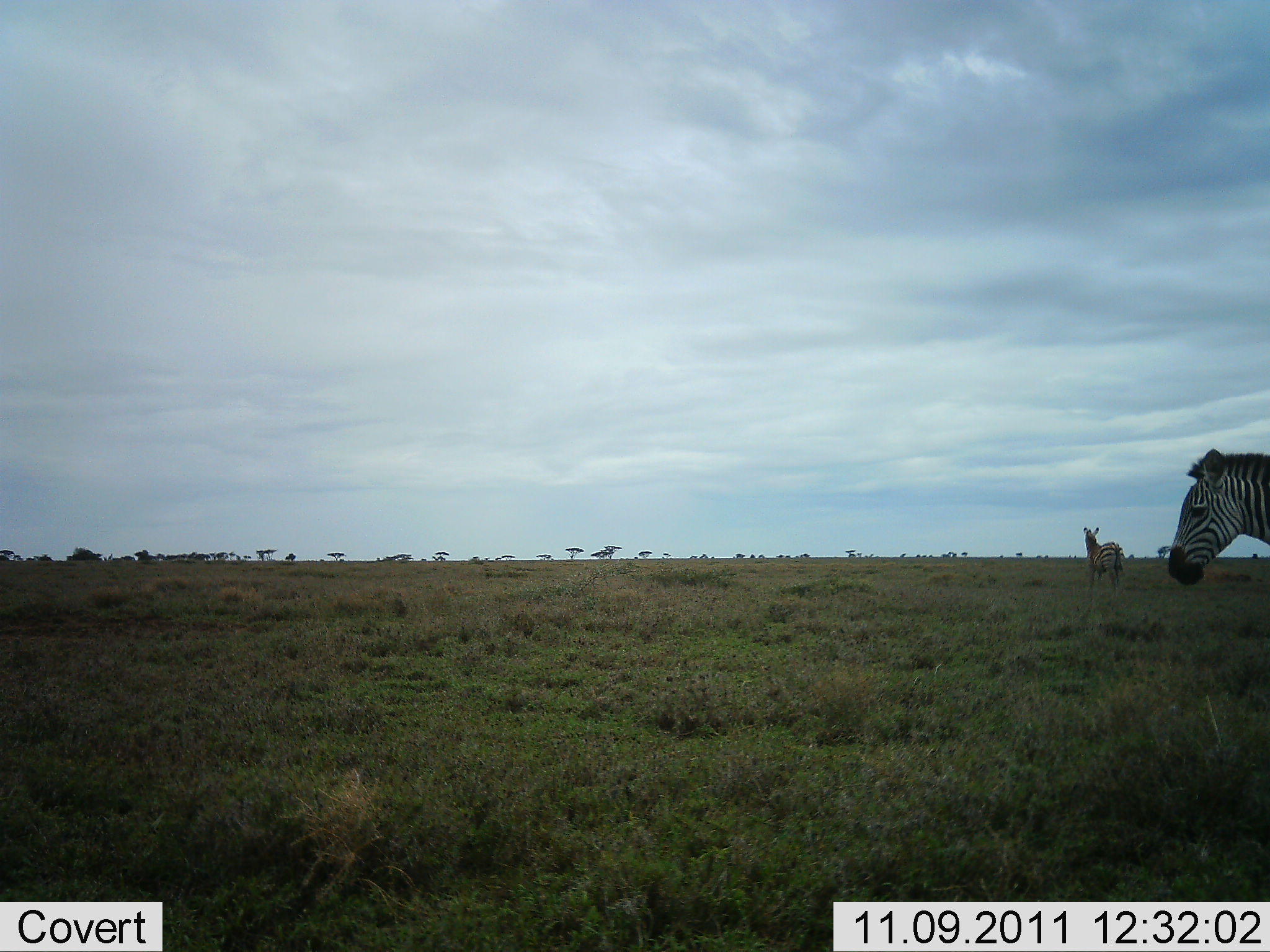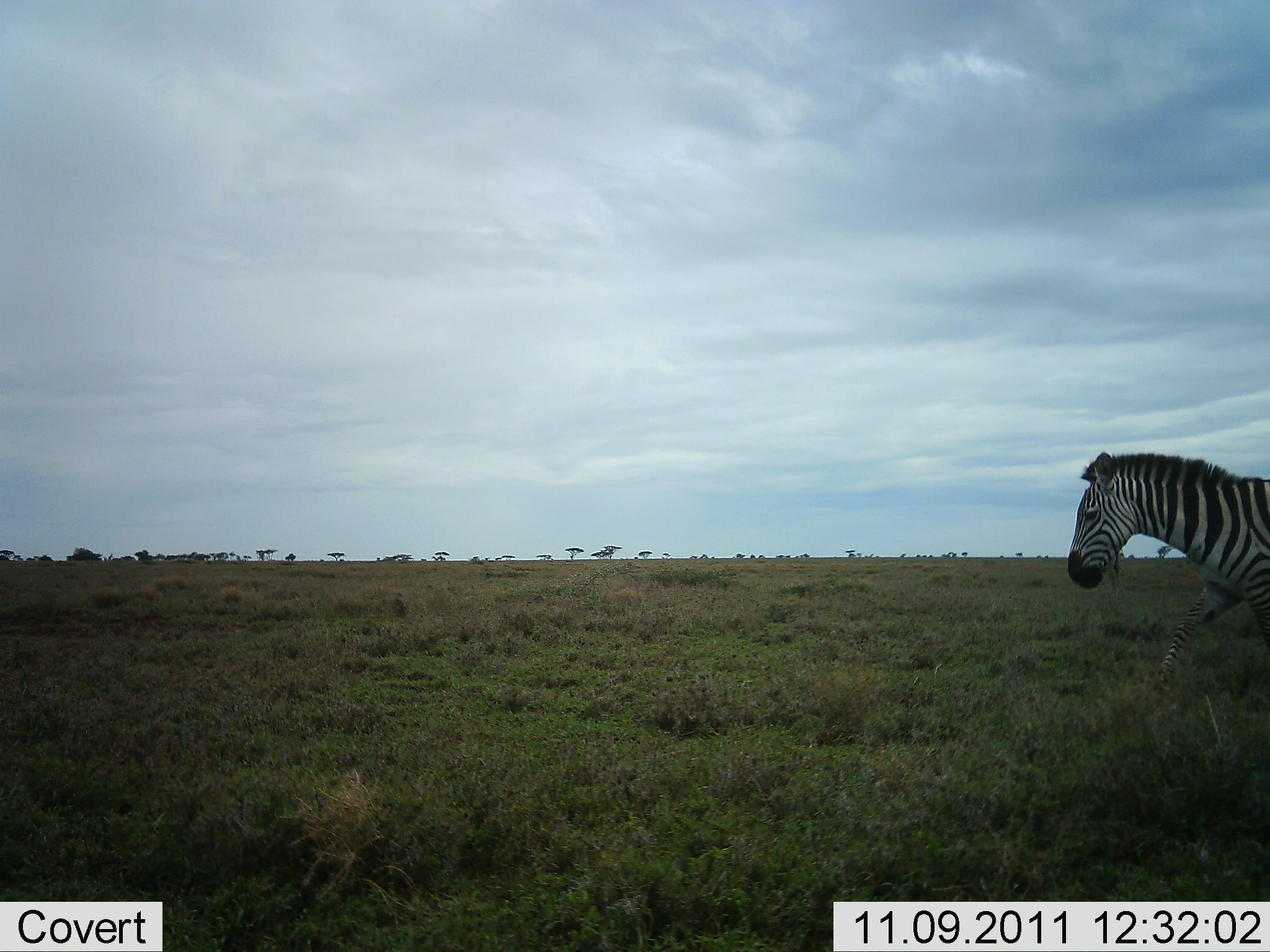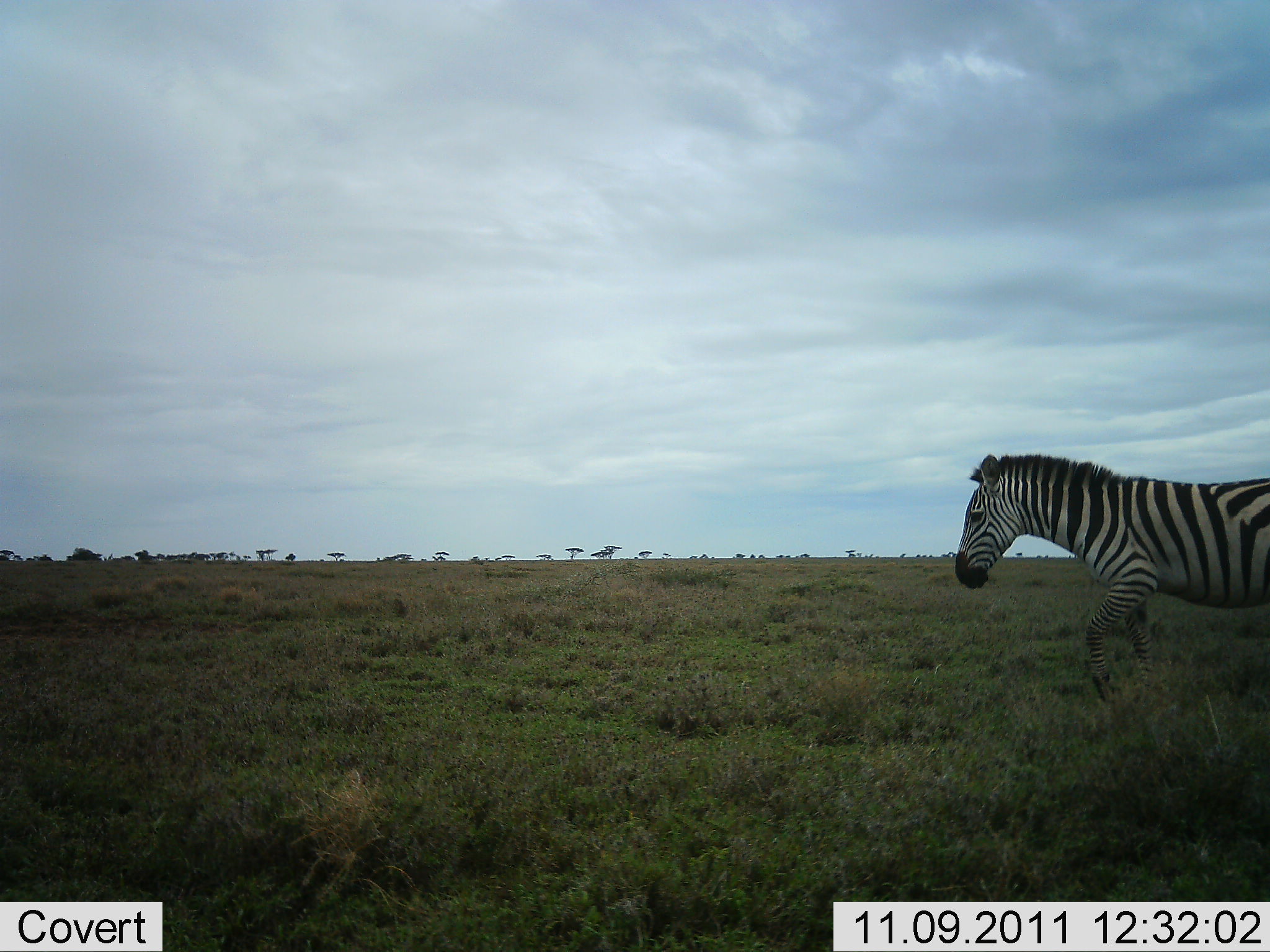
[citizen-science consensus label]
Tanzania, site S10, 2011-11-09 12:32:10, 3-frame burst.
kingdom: Animalia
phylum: Chordata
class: Mammalia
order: Perissodactyla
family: Equidae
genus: Equus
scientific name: Equus quagga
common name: plains zebra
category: zebra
Zebra (plains zebra) (Equus quagga), count 2. Behavior (volunteer vote fractions): standing 20%, resting 0%, moving 100%, interacting 0%. Young present (vote fraction): 0%. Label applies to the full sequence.